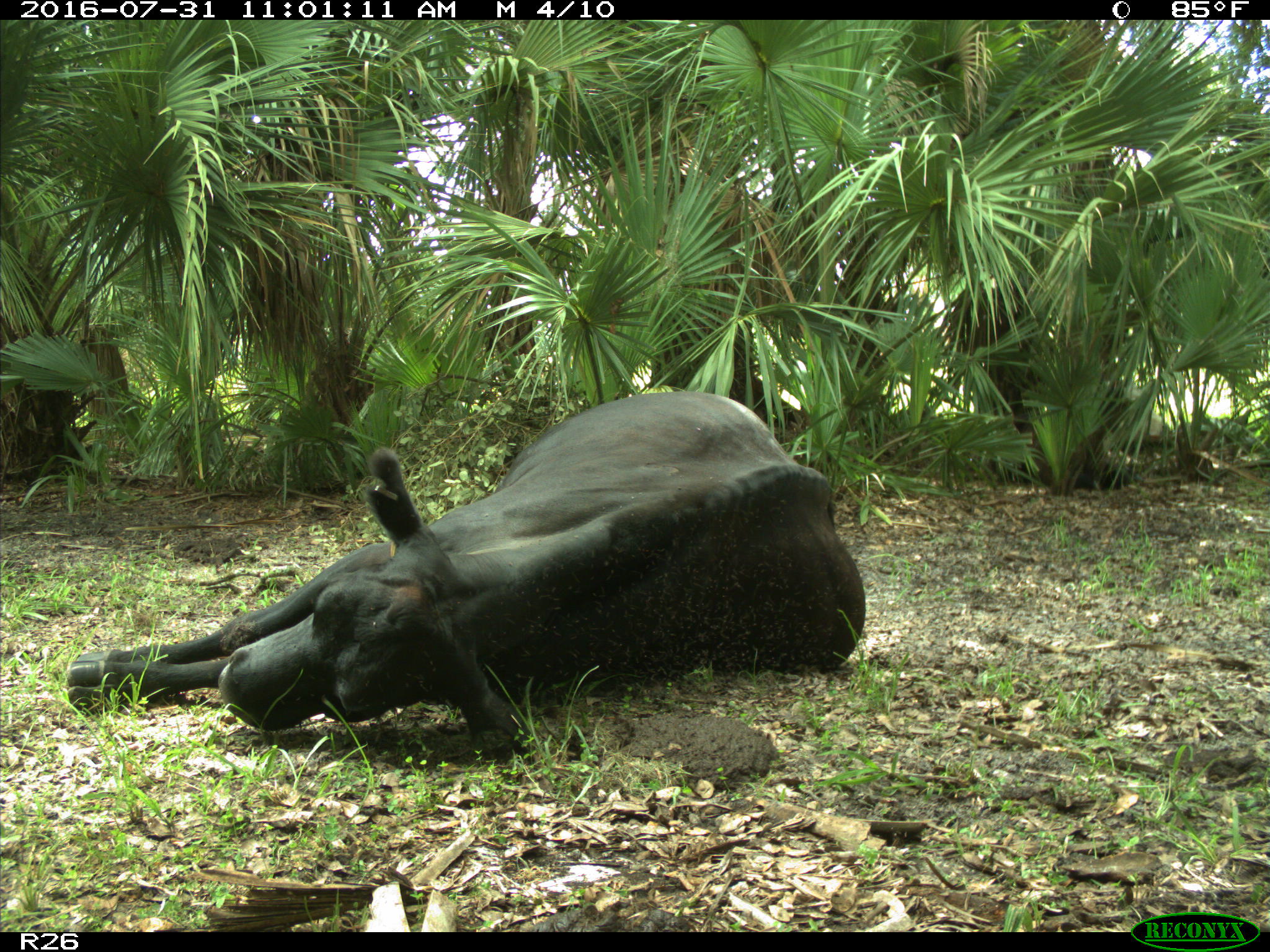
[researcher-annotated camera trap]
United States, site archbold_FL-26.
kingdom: Animalia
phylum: Chordata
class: Mammalia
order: Artiodactyla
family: Bovidae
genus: Bos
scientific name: Bos taurus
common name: domestic cow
Bos taurus (domestic cow).